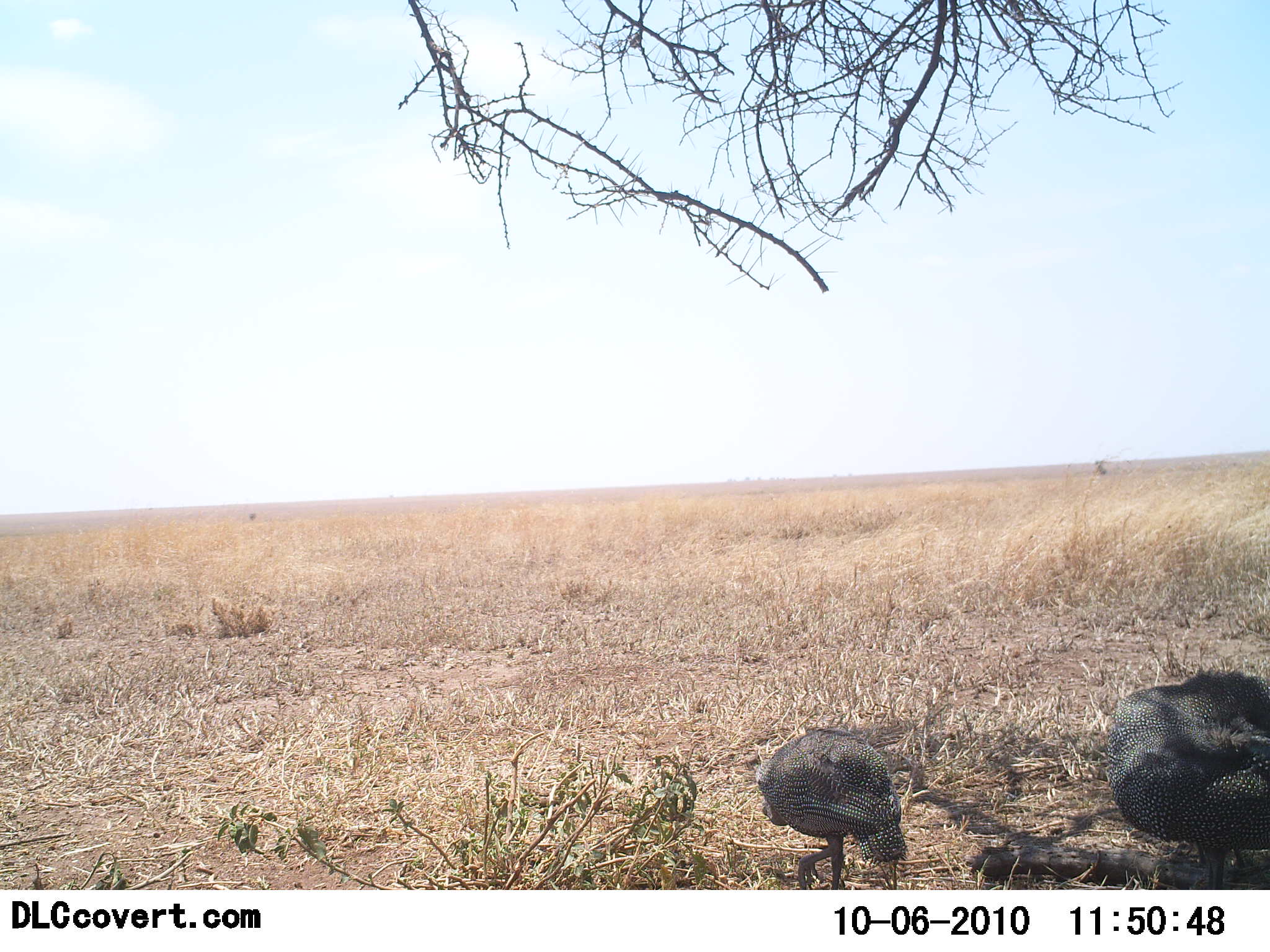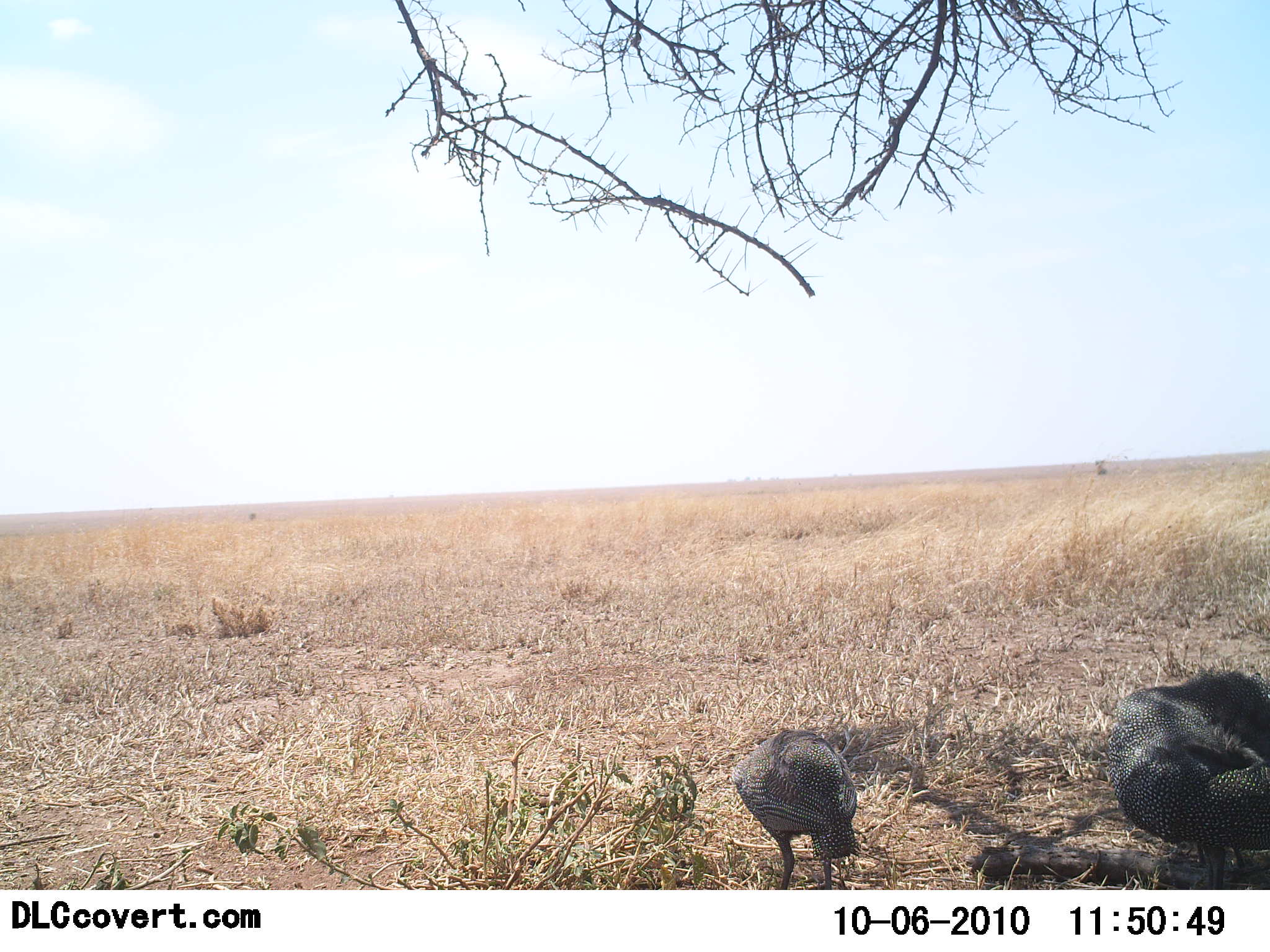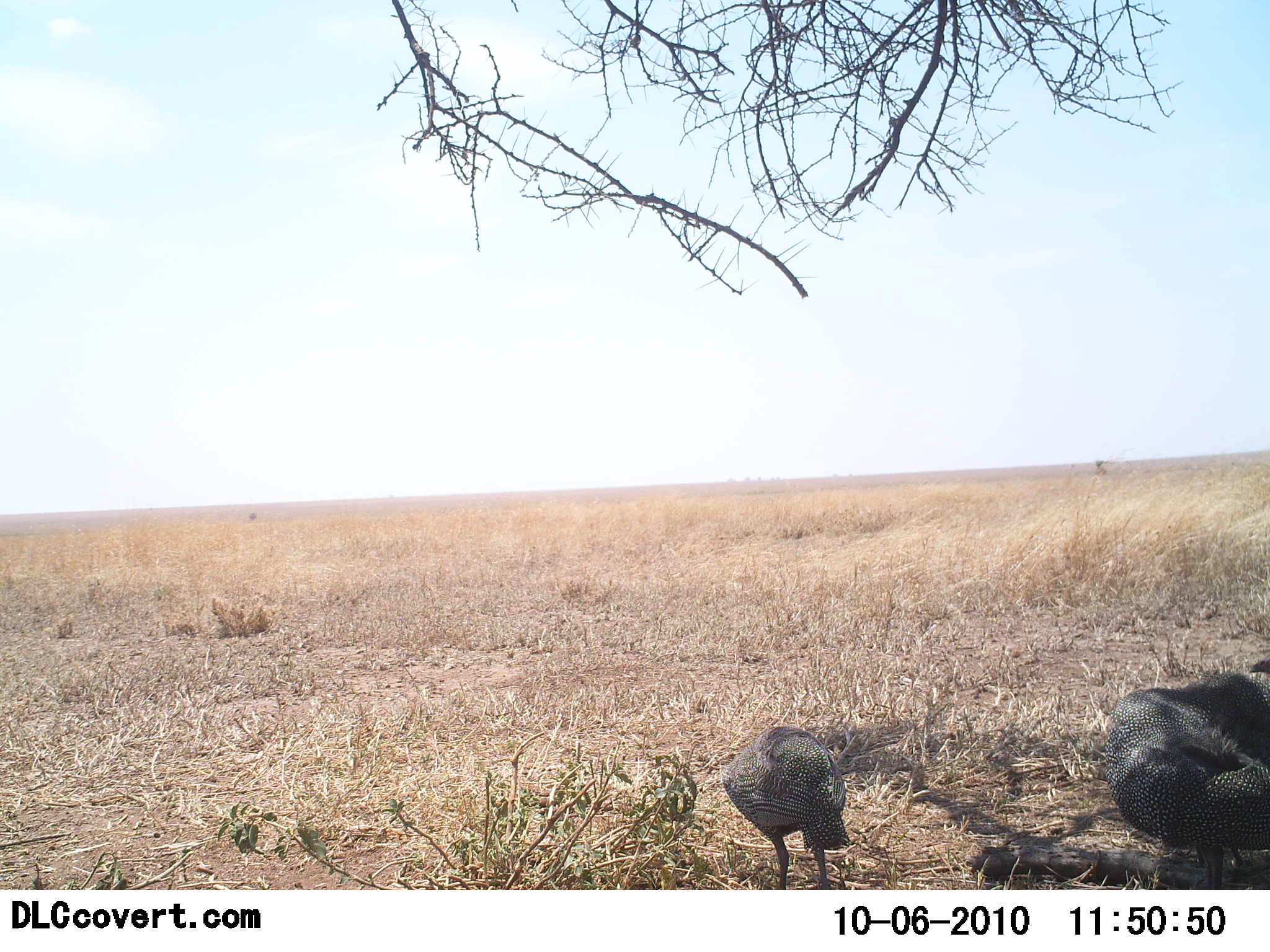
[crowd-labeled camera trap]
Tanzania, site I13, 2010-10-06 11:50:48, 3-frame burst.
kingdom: Animalia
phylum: Chordata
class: Aves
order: Galliformes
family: Numididae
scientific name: Numididae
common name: guinea fowl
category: guineafowl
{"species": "guineafowl (guinea fowl) (Numididae)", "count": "2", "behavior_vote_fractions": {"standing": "65%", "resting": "24%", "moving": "18%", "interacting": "0%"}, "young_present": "0%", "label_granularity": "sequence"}